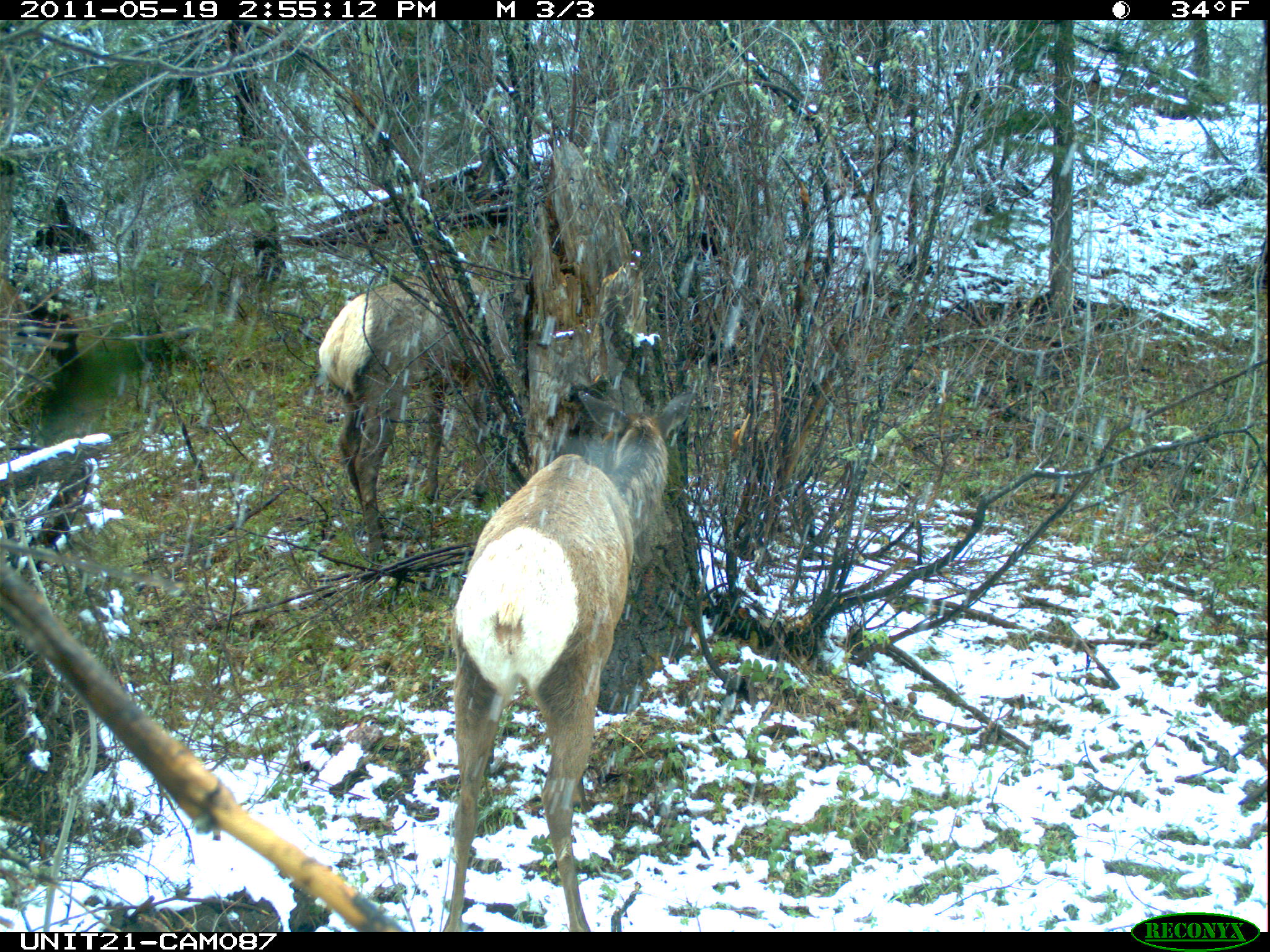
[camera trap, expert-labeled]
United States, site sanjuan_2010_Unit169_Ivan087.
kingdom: Animalia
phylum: Chordata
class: Mammalia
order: Artiodactyla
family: Cervidae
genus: Cervus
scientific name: Cervus elaphus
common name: red deer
Cervus elaphus (red deer).